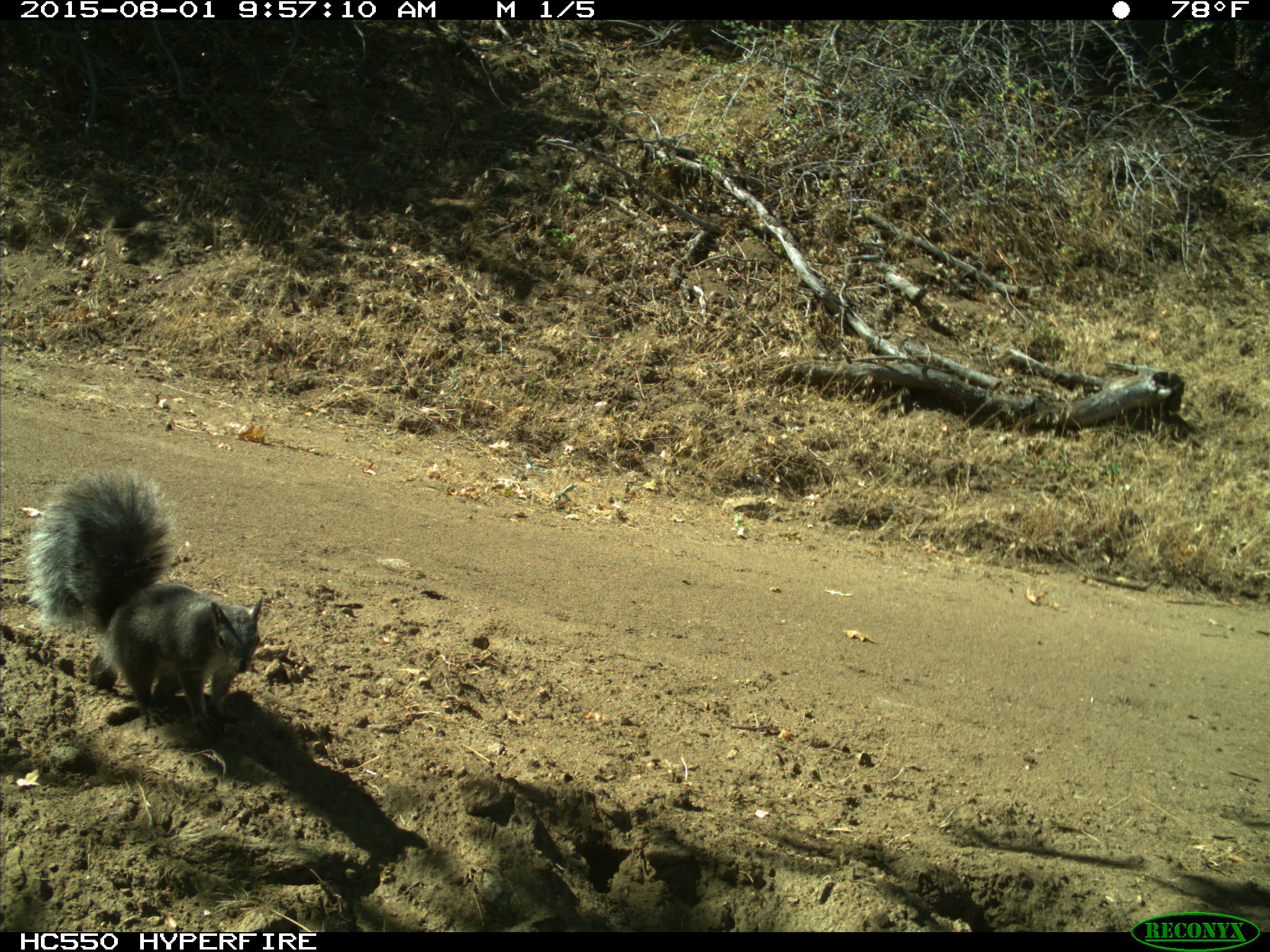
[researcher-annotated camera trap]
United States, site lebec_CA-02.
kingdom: Animalia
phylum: Chordata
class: Mammalia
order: Rodentia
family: Sciuridae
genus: Sciurus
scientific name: Sciurus carolinensis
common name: eastern gray squirrel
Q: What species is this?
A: Sciurus carolinensis (eastern gray squirrel).